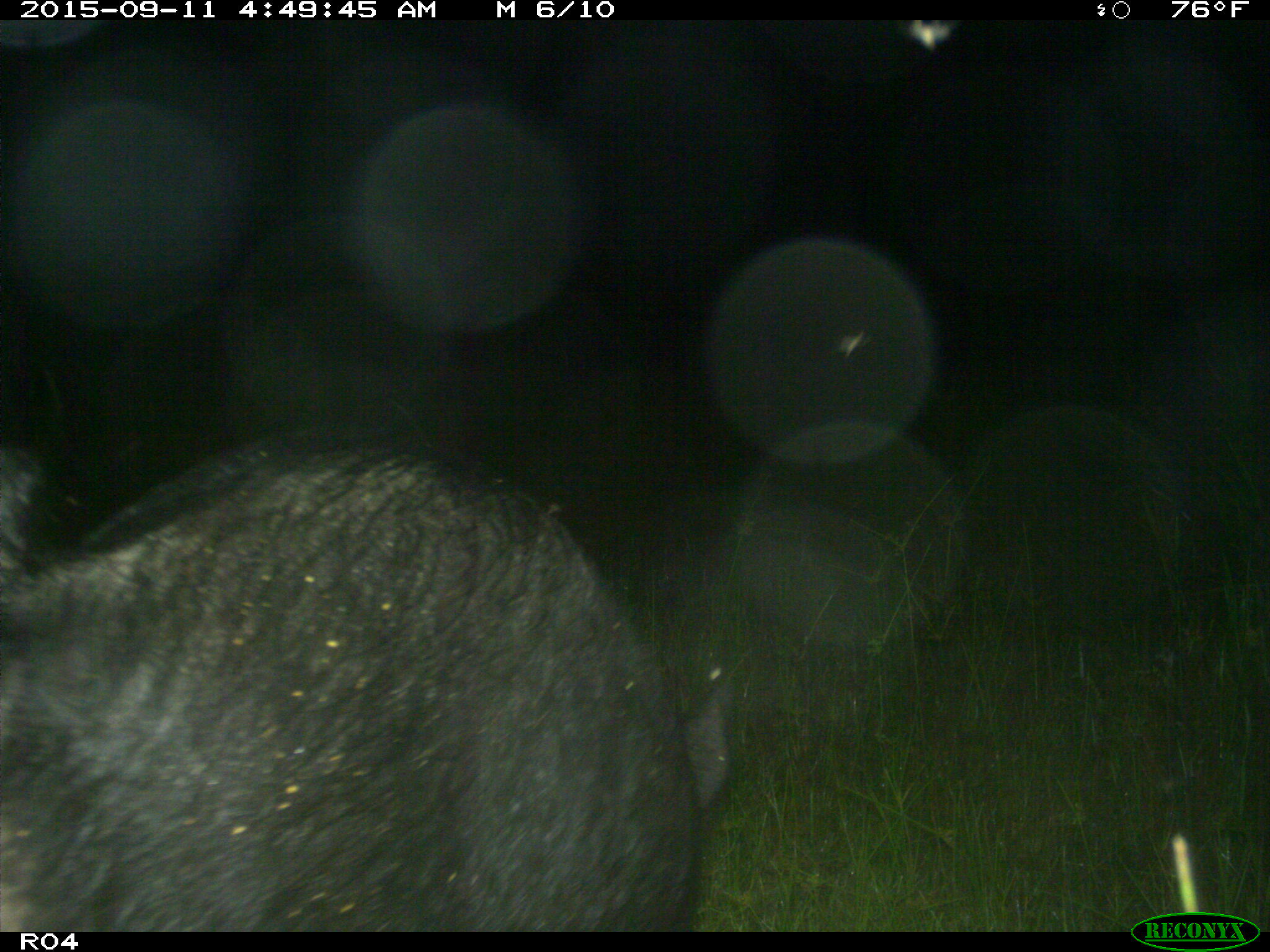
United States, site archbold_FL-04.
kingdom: Animalia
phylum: Chordata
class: Mammalia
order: Artiodactyla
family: Suidae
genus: Sus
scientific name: Sus scrofa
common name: wild boar